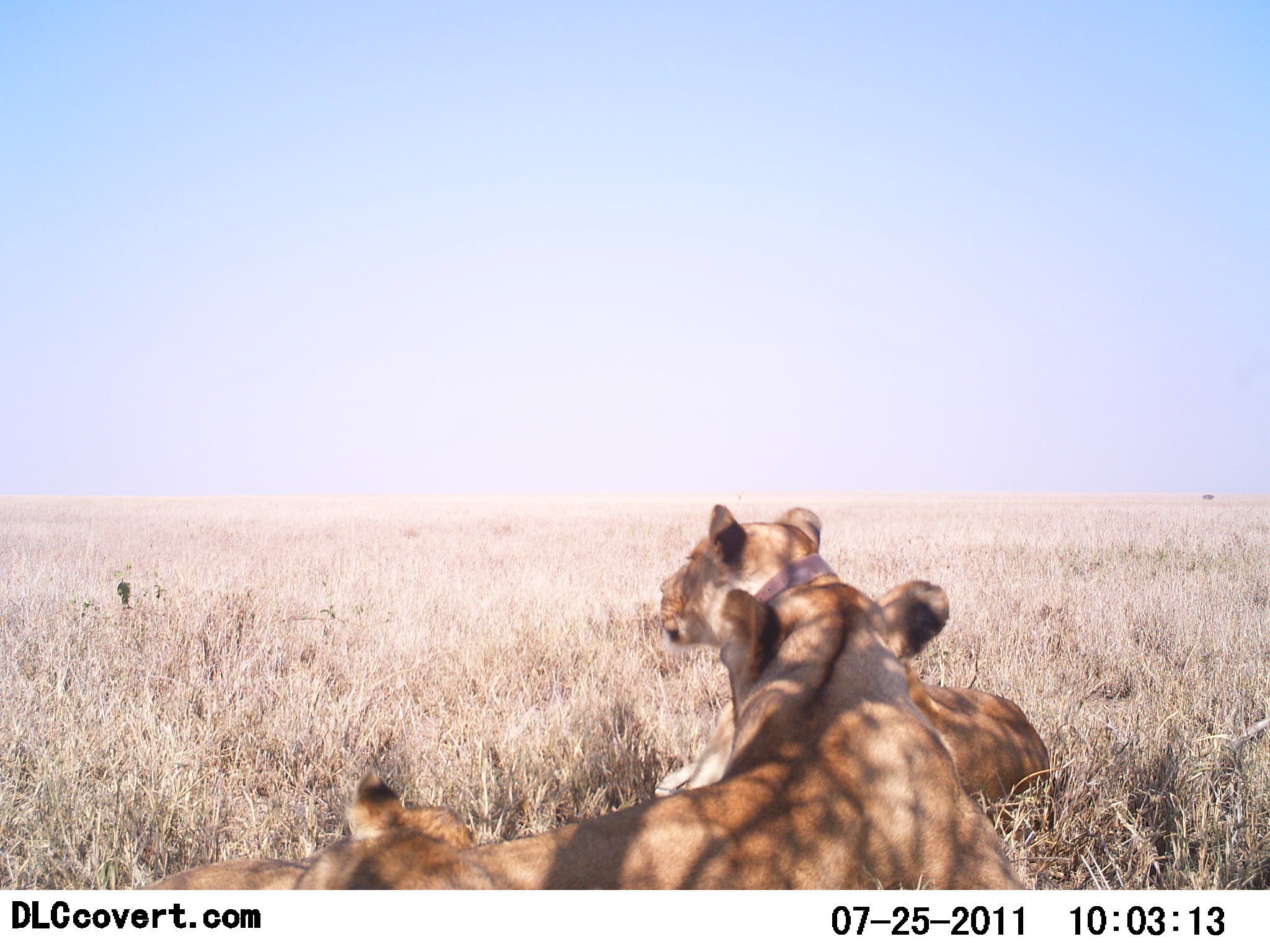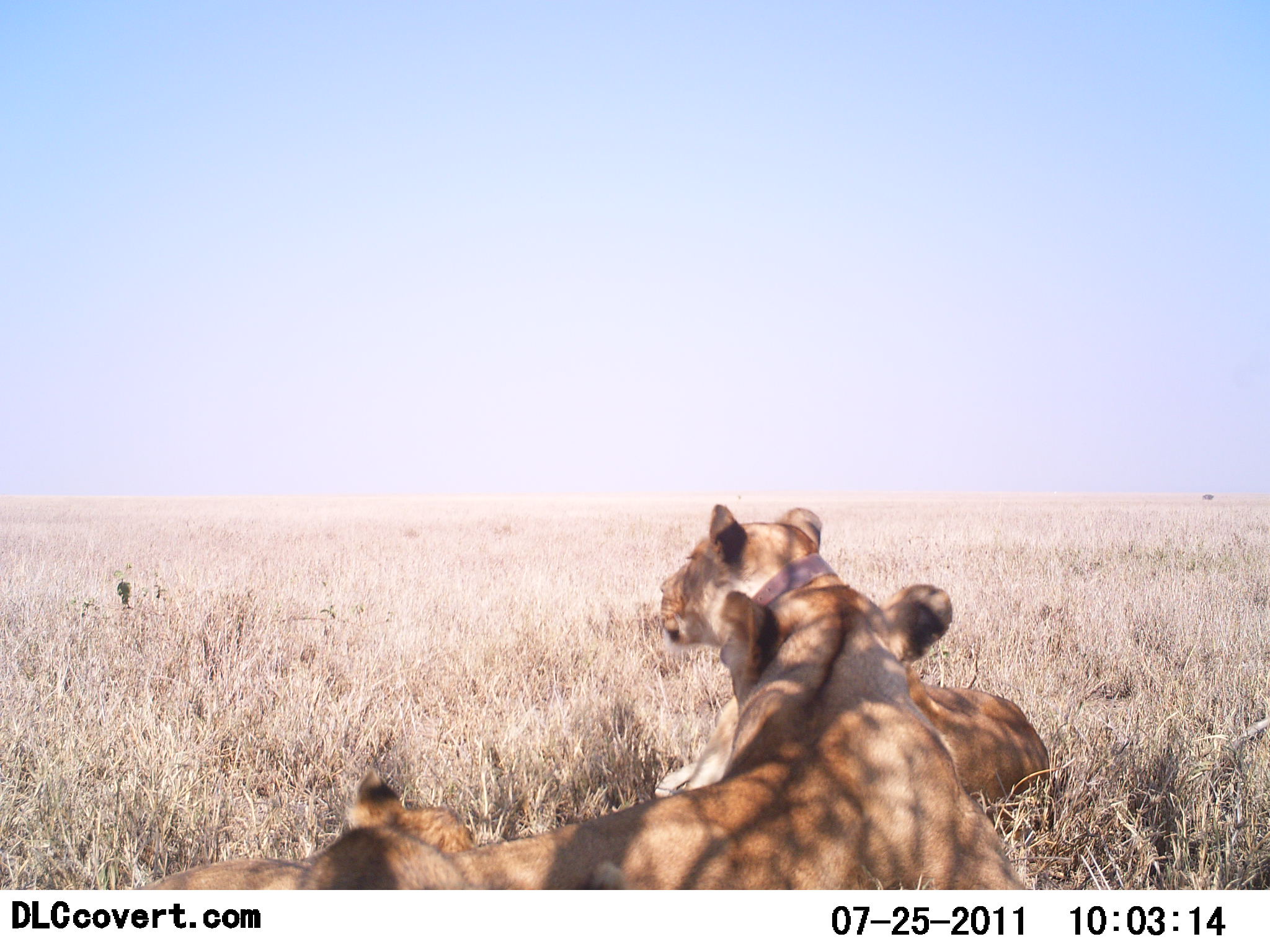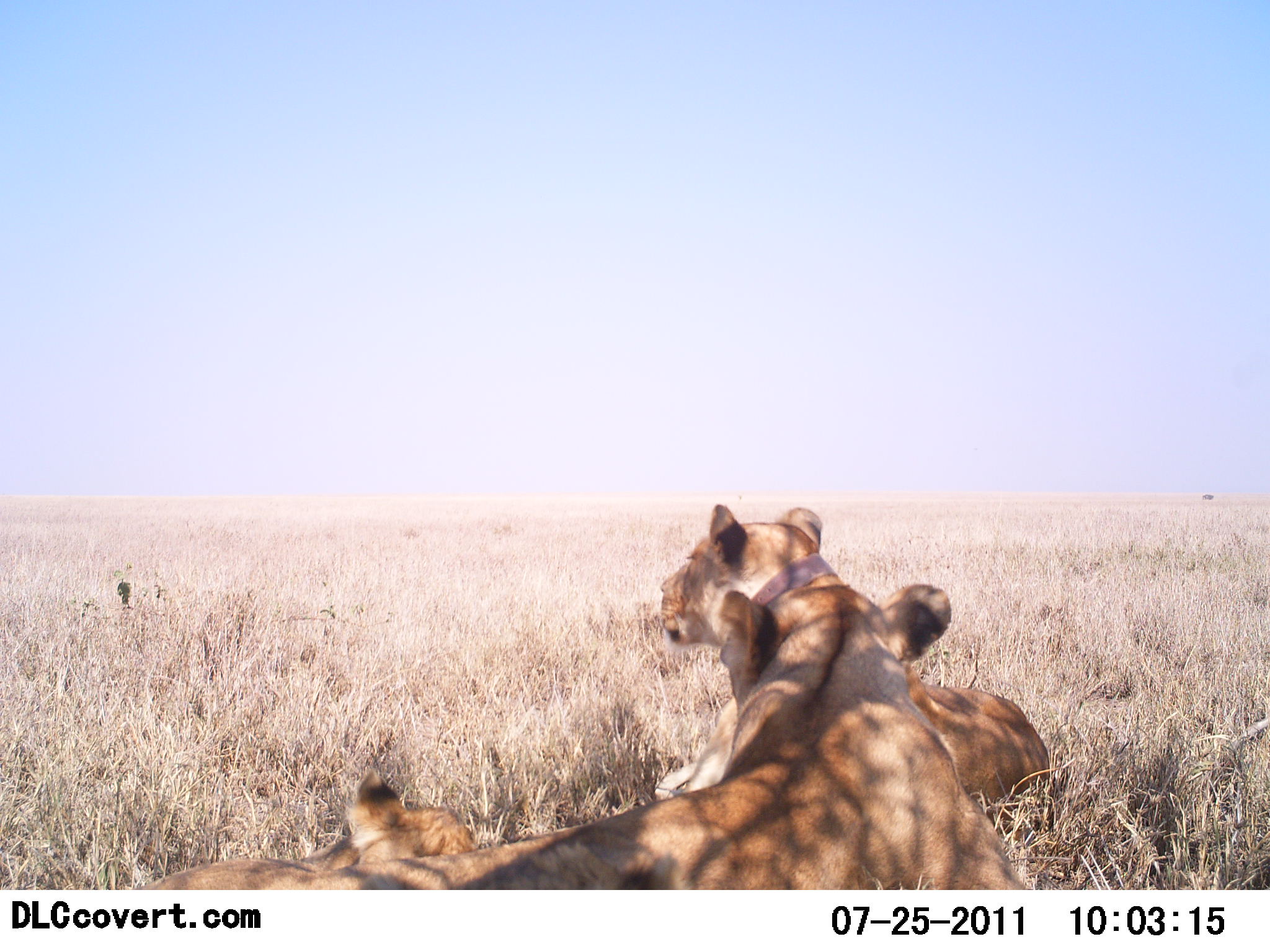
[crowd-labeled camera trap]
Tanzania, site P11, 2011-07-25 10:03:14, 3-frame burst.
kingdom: Animalia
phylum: Chordata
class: Mammalia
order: Carnivora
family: Felidae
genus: Panthera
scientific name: Panthera leo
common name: lion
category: lionfemale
Lionfemale (lion) (Panthera leo), count 3. Behavior (volunteer vote fractions): standing 0%, resting 100%, moving 0%, interacting 8%. Young present (vote fraction): 25%. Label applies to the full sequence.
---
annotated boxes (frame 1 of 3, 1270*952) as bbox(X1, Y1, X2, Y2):
animal: bbox(291, 579, 1030, 890); bbox(650, 504, 1052, 813); bbox(133, 769, 478, 891)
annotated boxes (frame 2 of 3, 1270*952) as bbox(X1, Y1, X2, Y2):
animal: bbox(291, 579, 1030, 890); bbox(650, 503, 1052, 818); bbox(133, 769, 478, 891)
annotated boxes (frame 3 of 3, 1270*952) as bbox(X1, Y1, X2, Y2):
animal: bbox(291, 583, 1030, 890); bbox(650, 504, 1052, 827); bbox(133, 769, 478, 891)